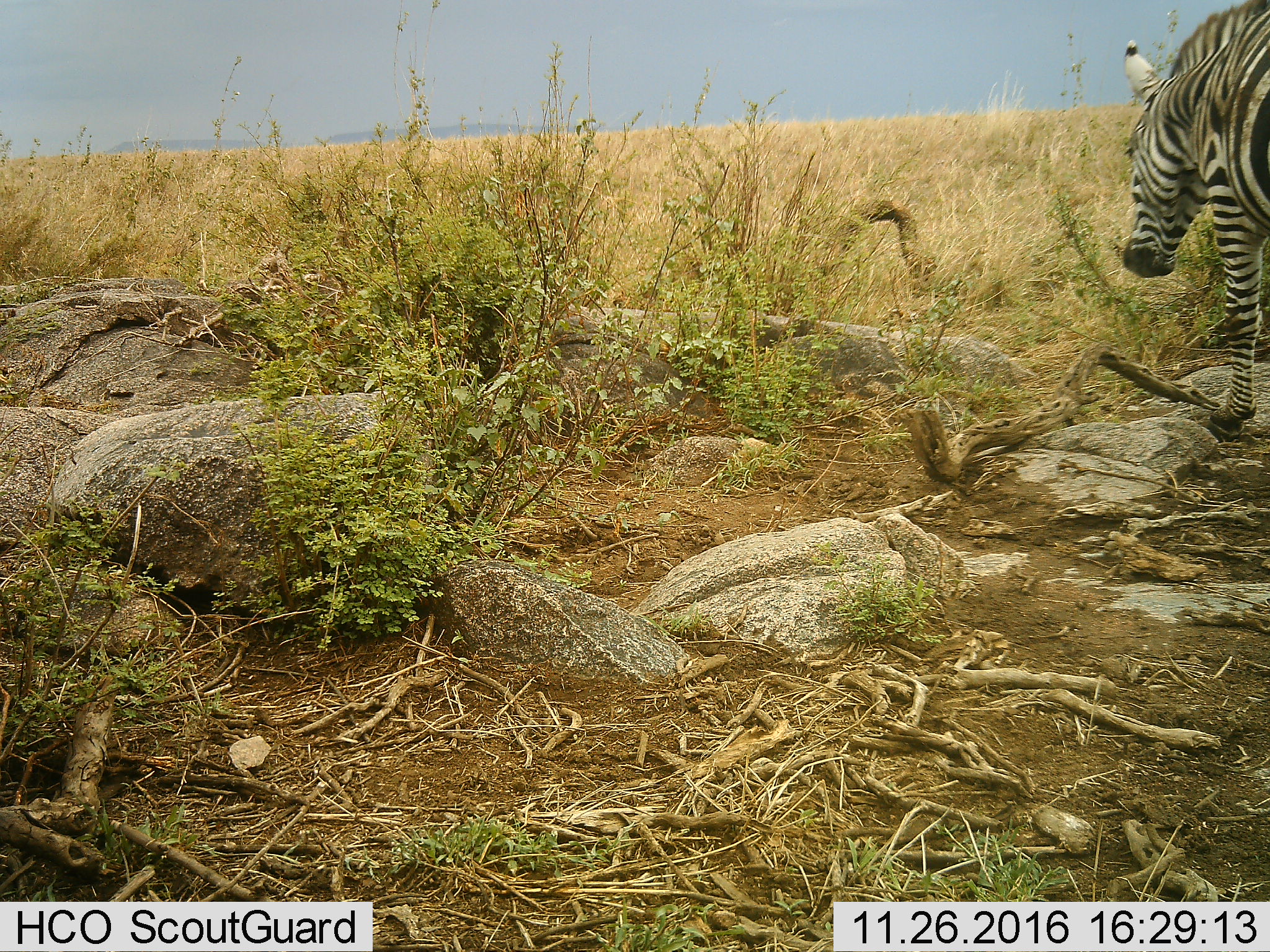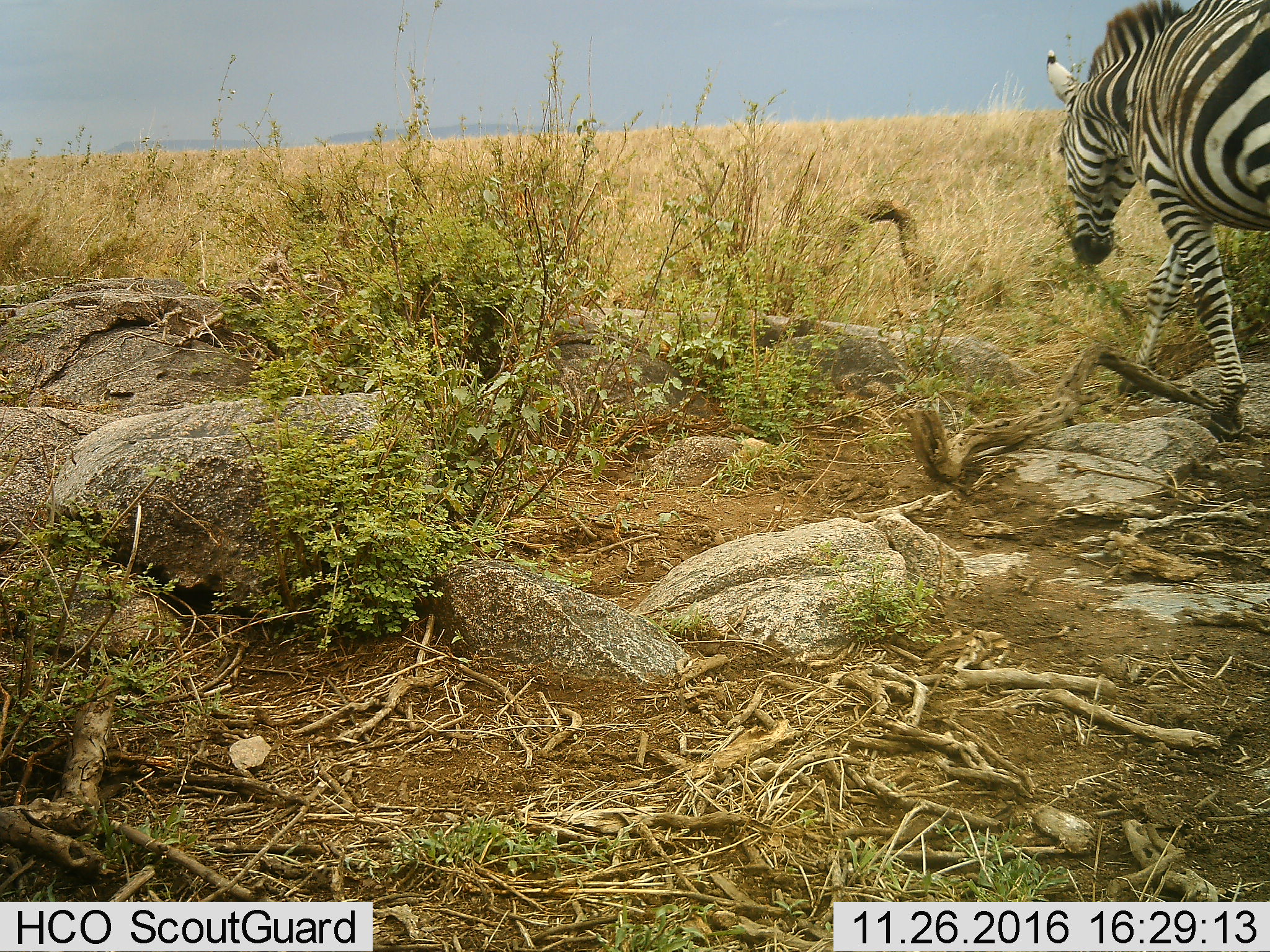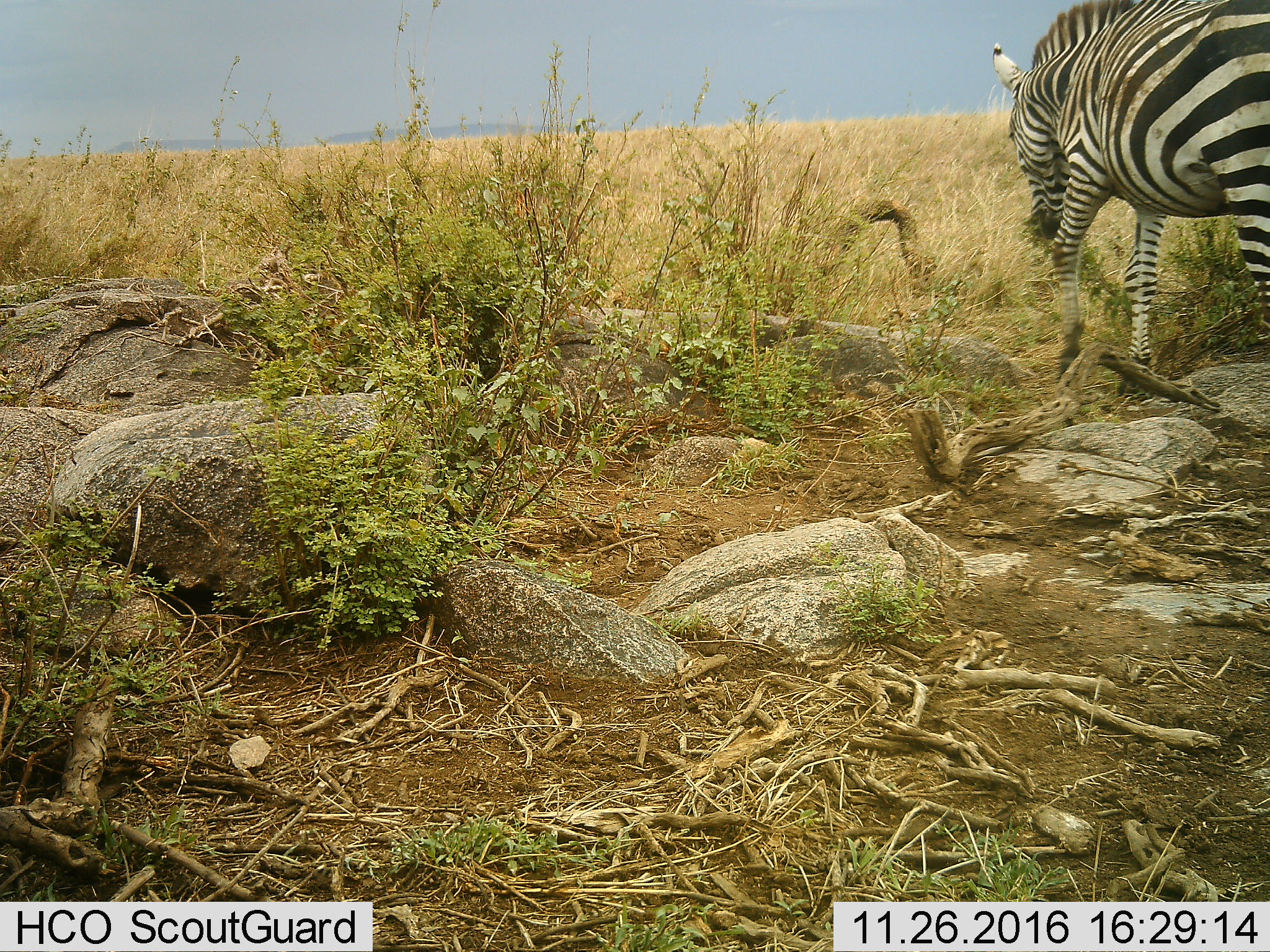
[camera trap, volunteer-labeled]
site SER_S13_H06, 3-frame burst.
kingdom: Animalia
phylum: Chordata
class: Mammalia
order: Perissodactyla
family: Equidae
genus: Equus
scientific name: Equus quagga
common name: plains zebra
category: zebraplains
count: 1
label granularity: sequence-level